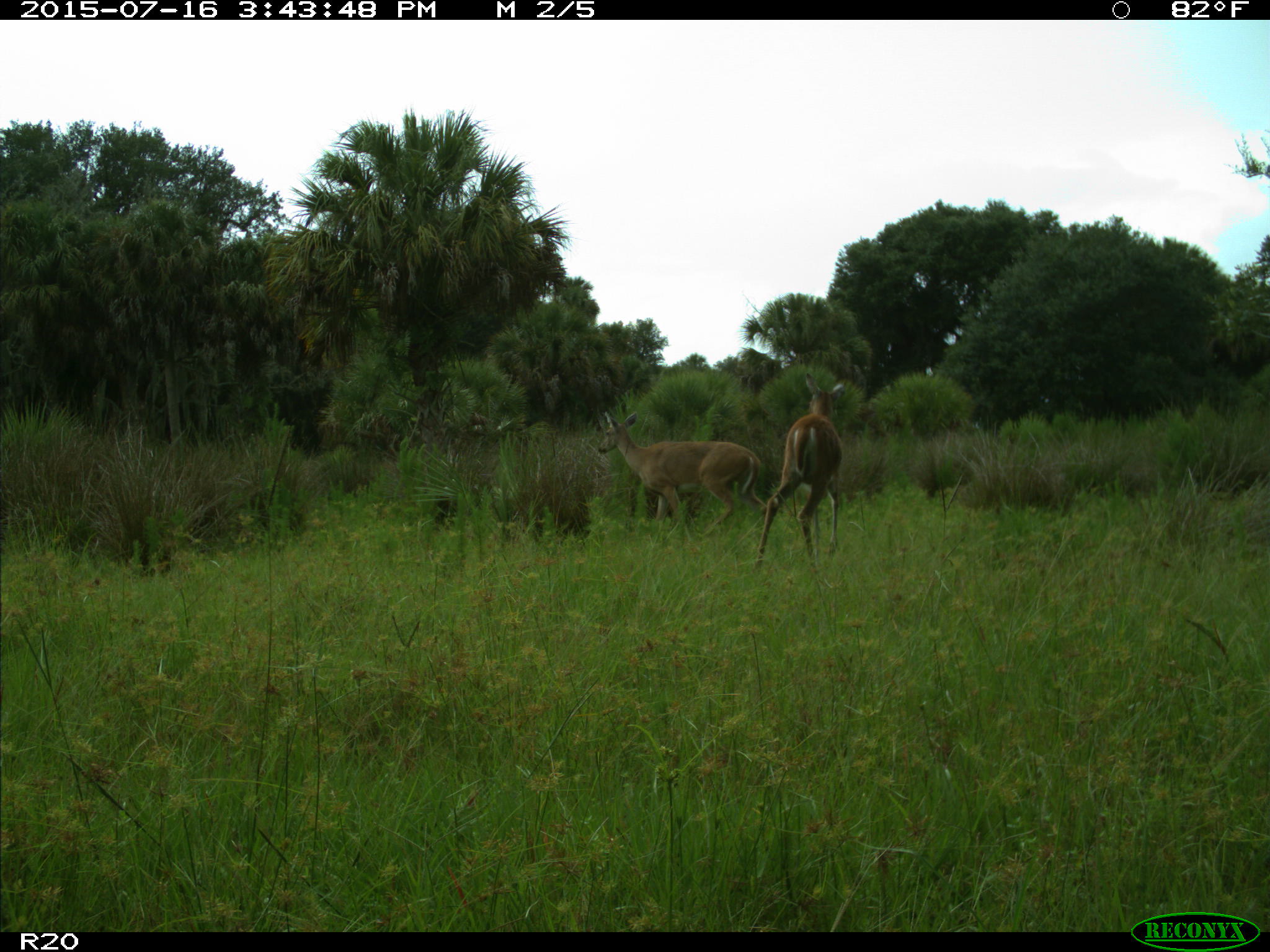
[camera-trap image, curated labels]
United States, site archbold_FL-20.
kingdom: Animalia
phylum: Chordata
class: Mammalia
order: Artiodactyla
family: Cervidae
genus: Odocoileus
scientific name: Odocoileus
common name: deer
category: unidentified deer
Unidentified deer (deer) (Odocoileus).